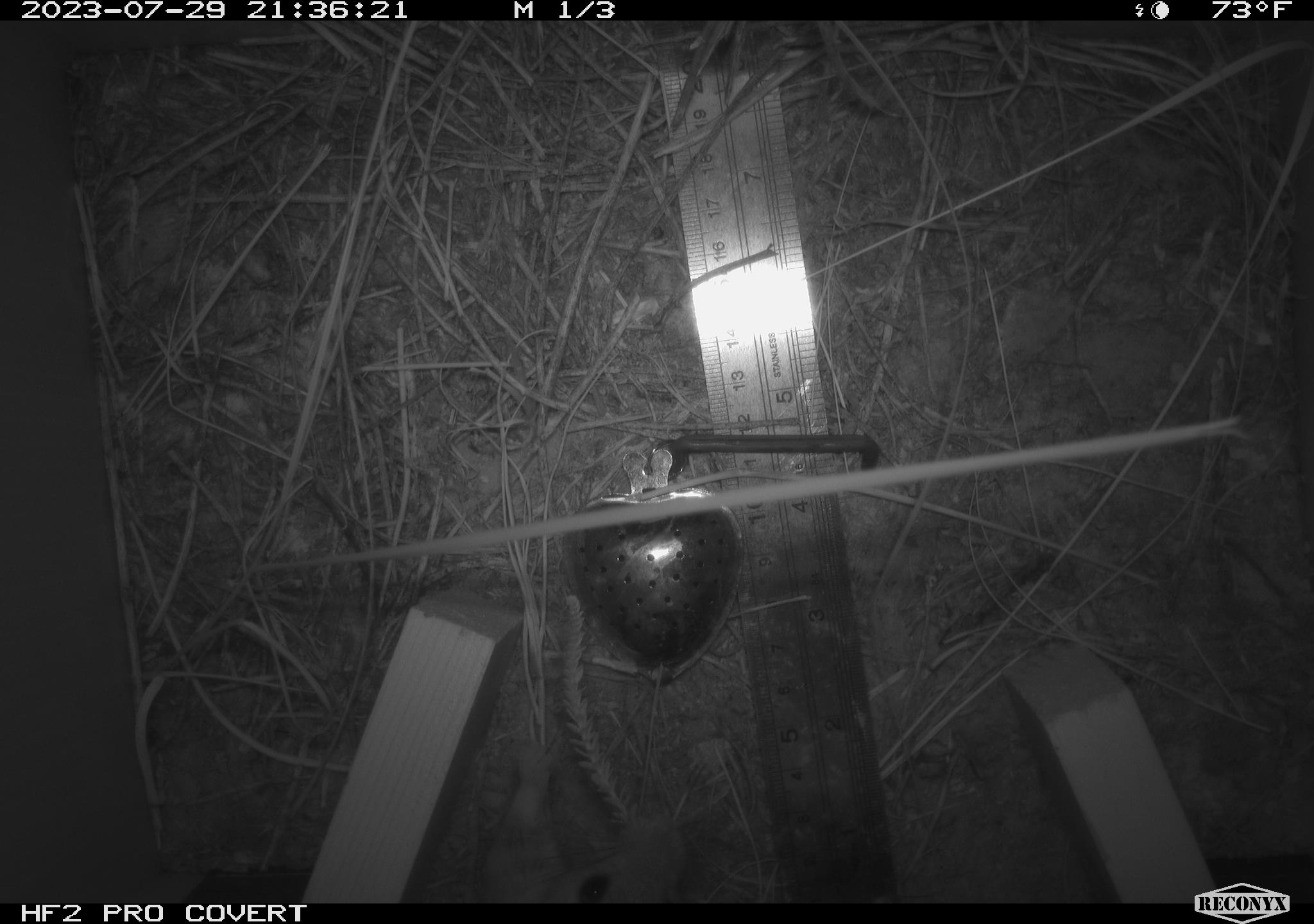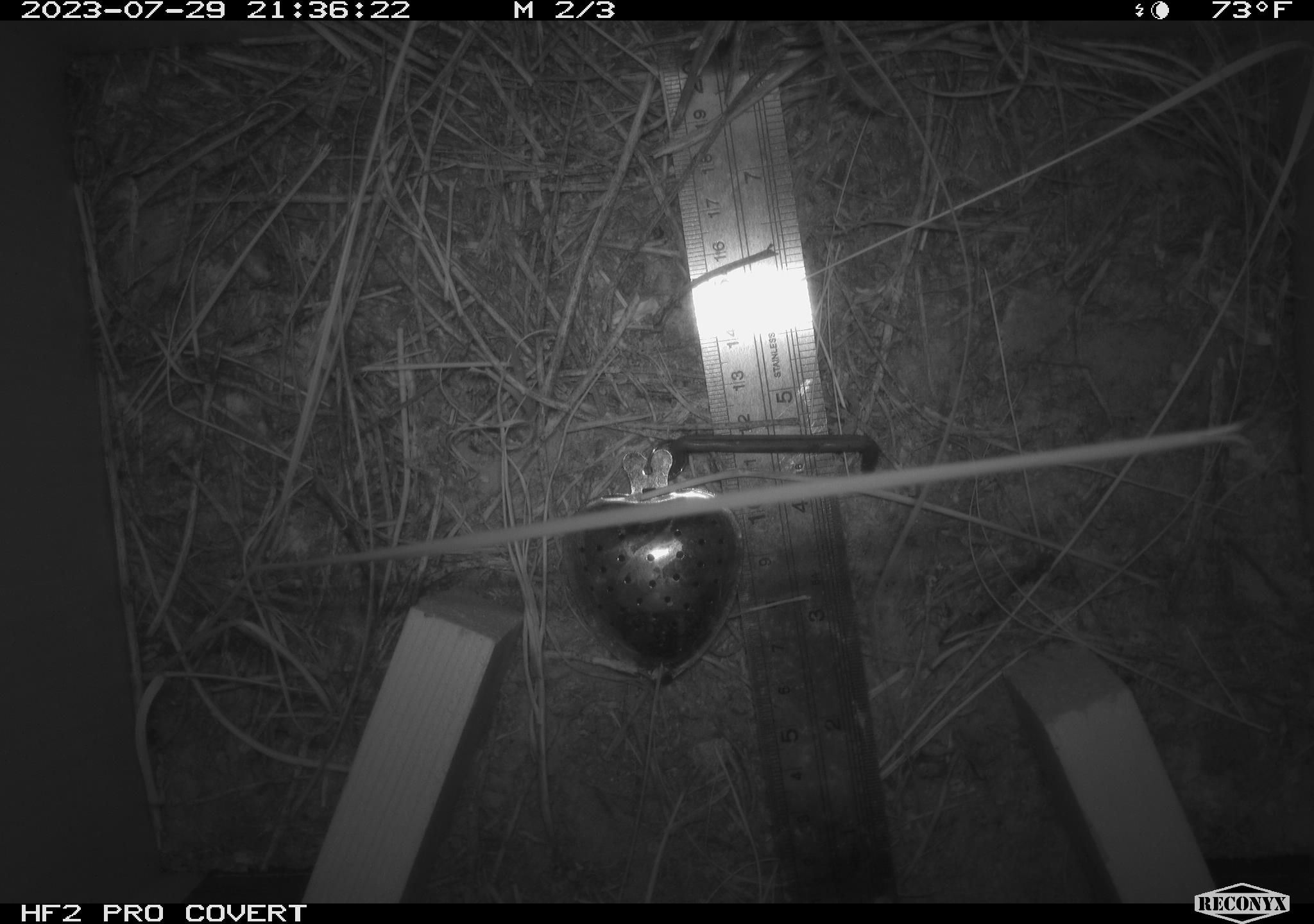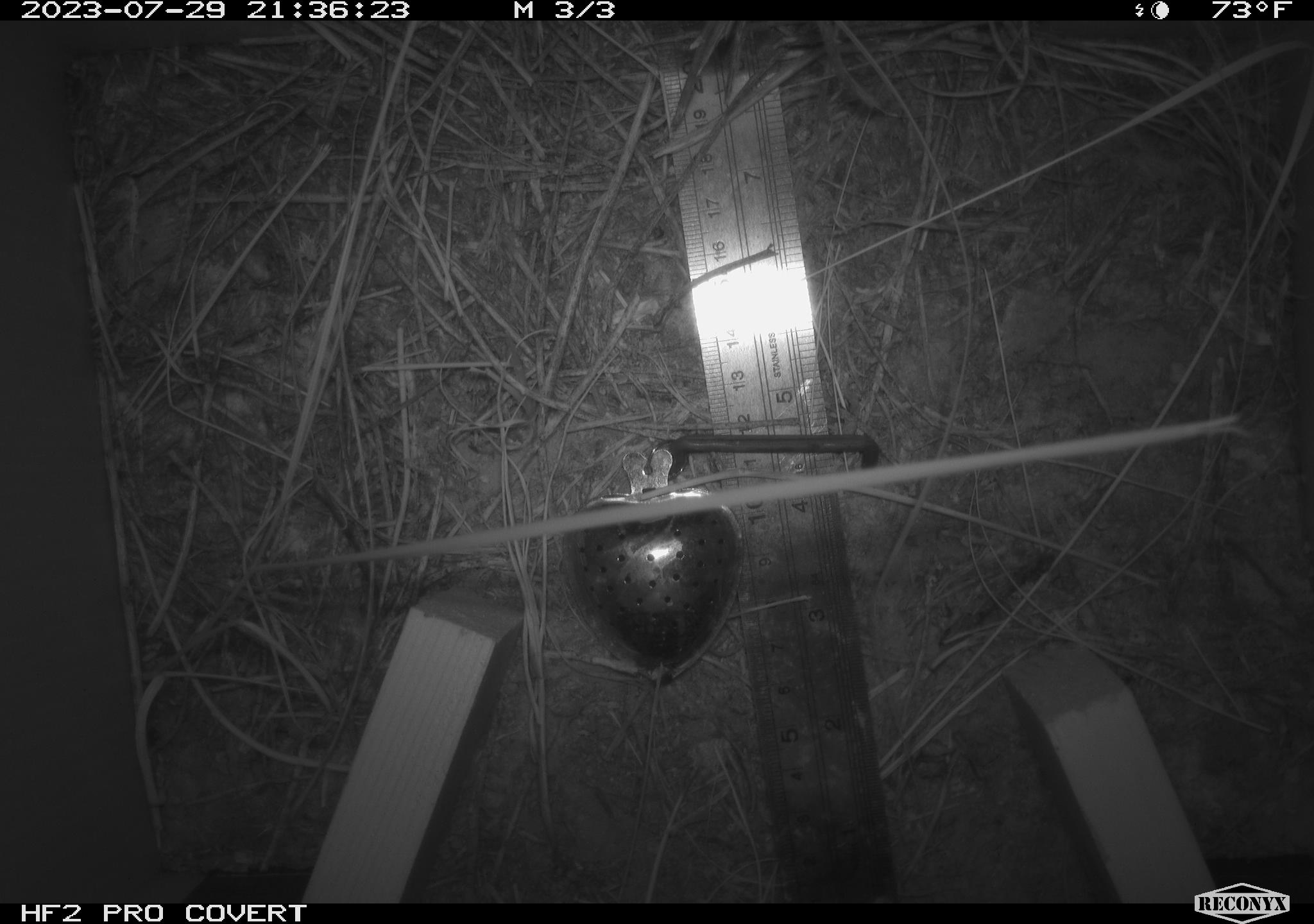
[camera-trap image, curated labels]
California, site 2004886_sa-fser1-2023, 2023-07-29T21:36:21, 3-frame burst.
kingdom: Animalia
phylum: Chordata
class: Mammalia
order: Rodentia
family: Cricetidae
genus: Neotoma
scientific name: Neotoma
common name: pack rat or woodrat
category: neotoma species